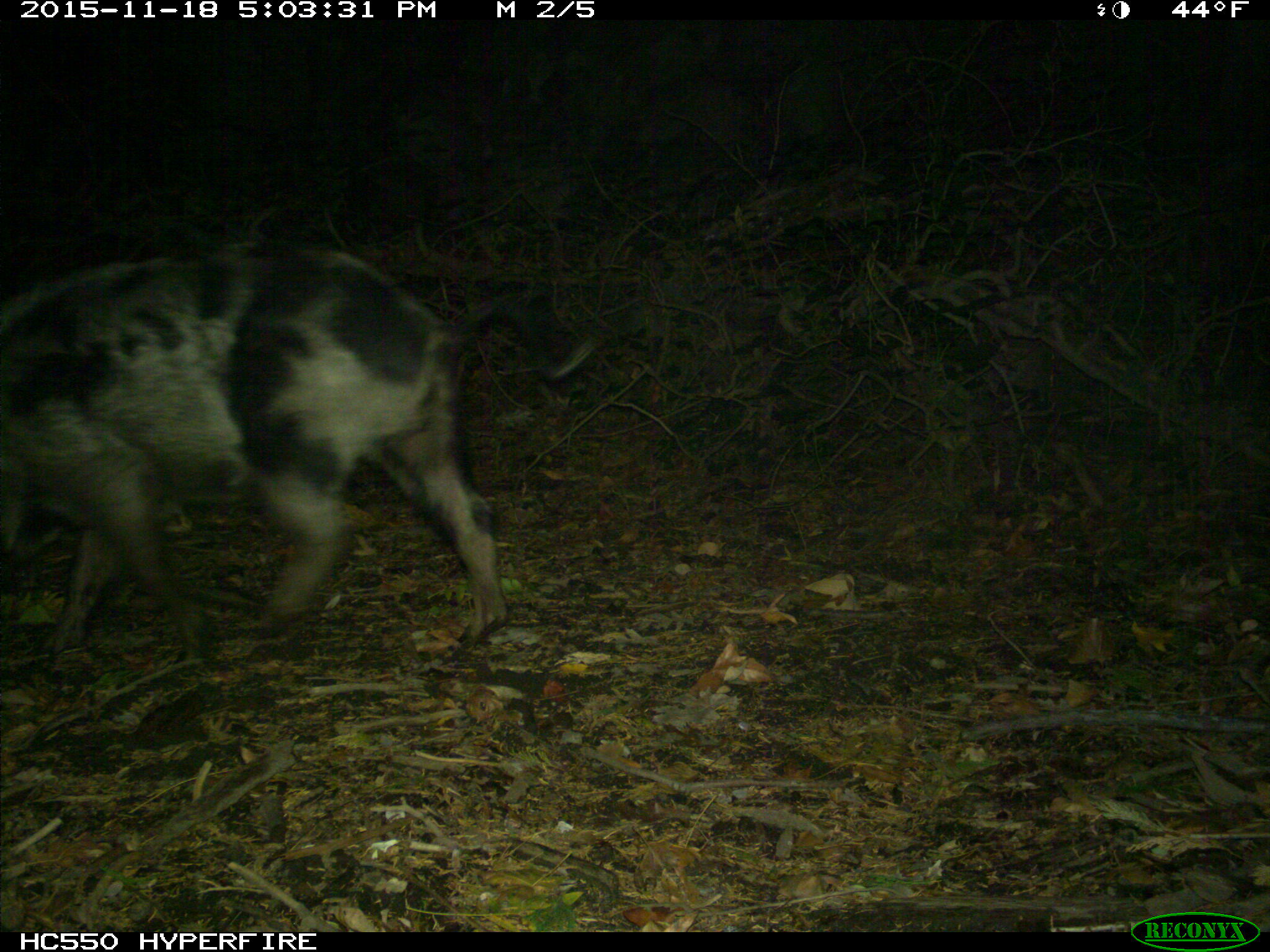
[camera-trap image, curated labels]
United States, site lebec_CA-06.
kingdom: Animalia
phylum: Chordata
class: Mammalia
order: Artiodactyla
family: Suidae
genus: Sus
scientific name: Sus scrofa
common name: wild boar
Sus scrofa (wild boar).